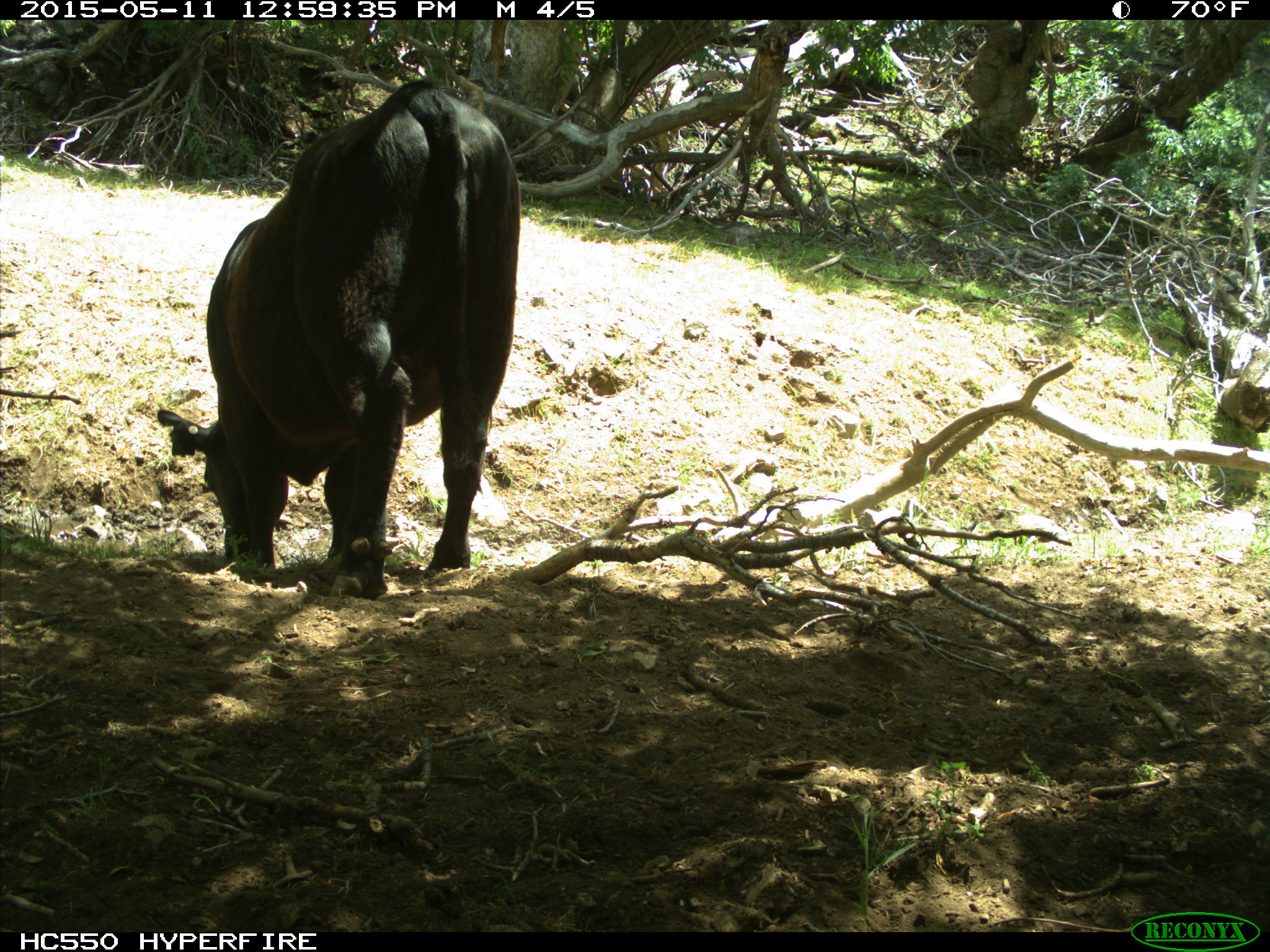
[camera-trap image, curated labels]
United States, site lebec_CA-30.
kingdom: Animalia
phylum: Chordata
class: Mammalia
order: Artiodactyla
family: Bovidae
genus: Bos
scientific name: Bos taurus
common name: domestic cow